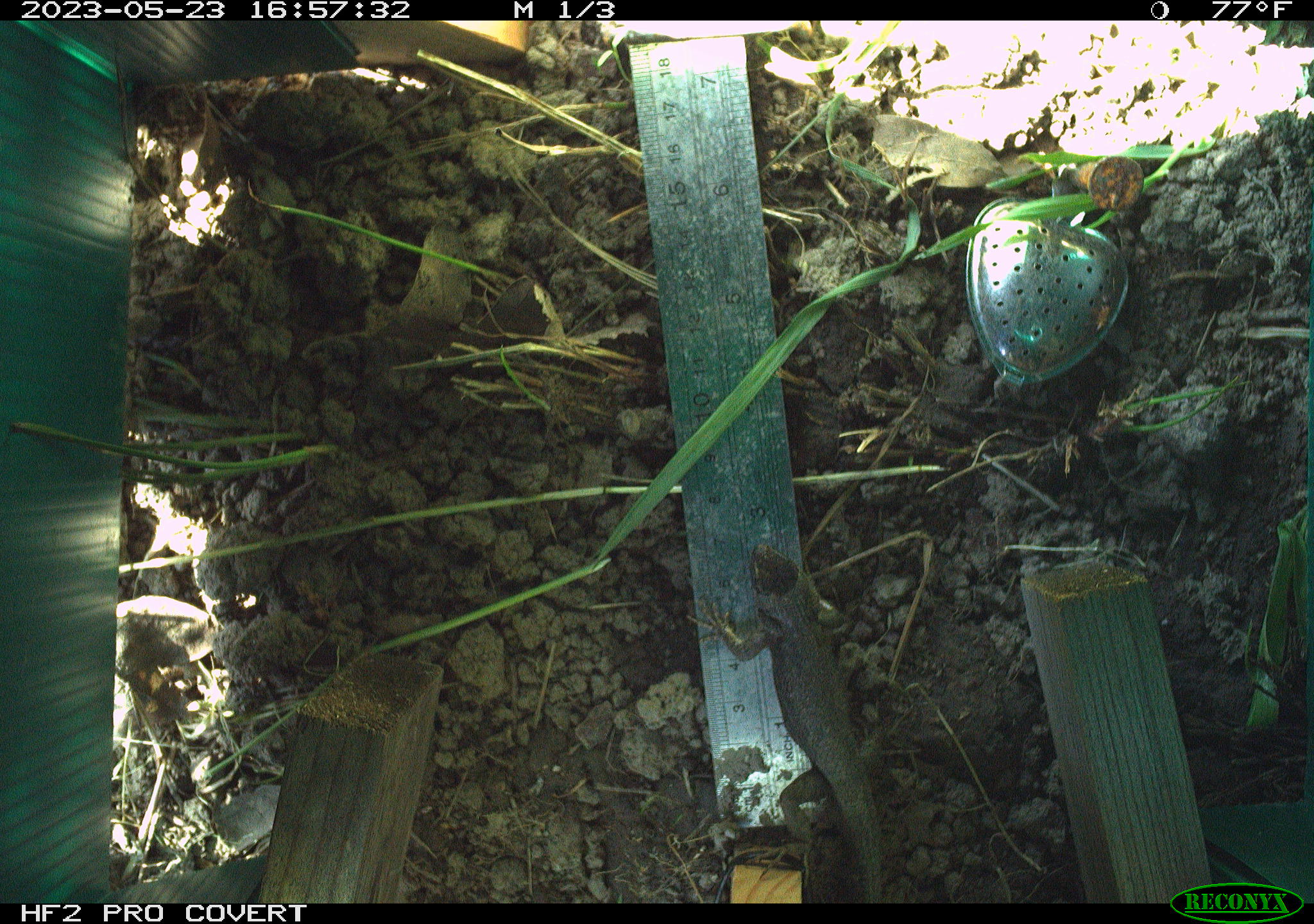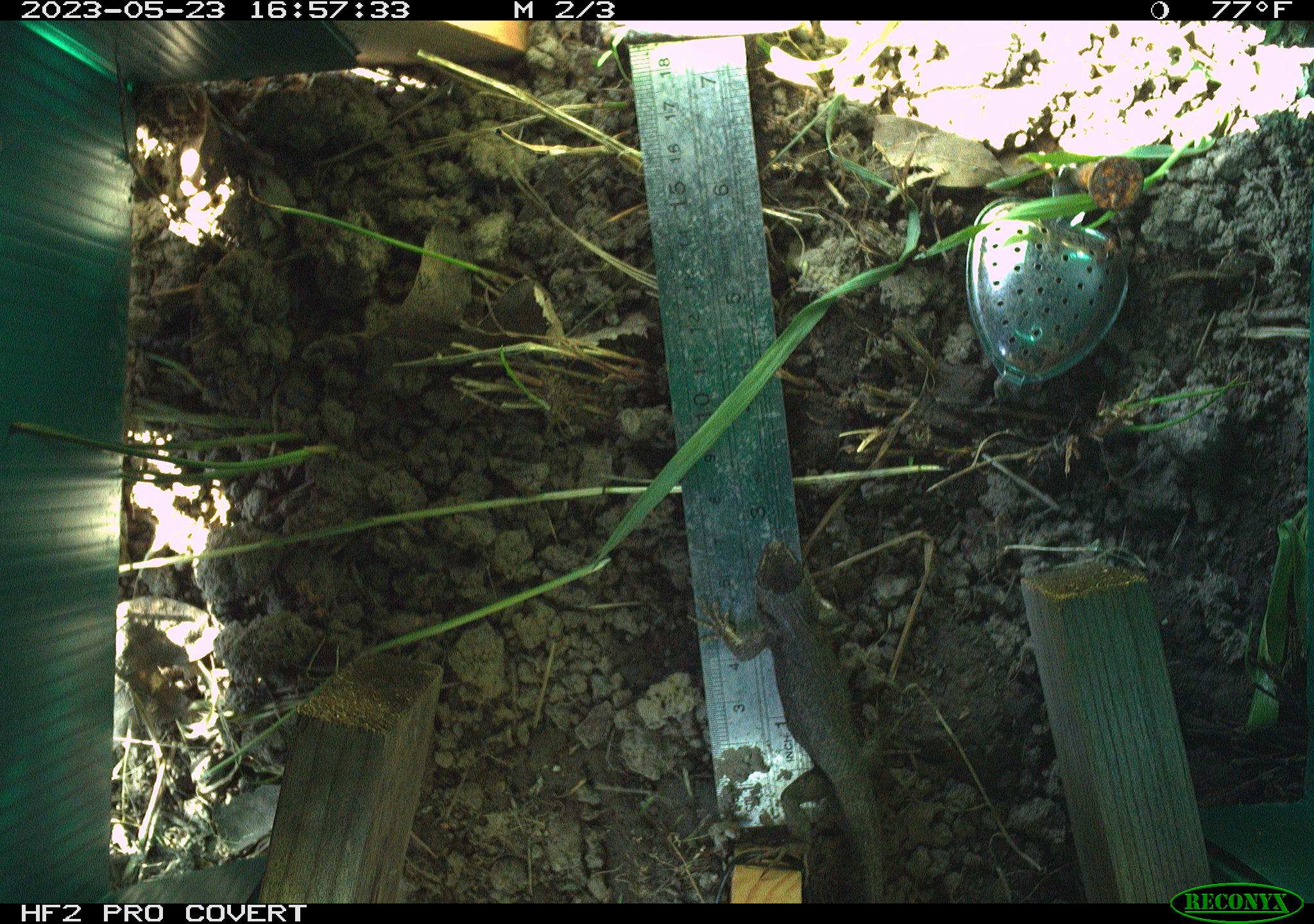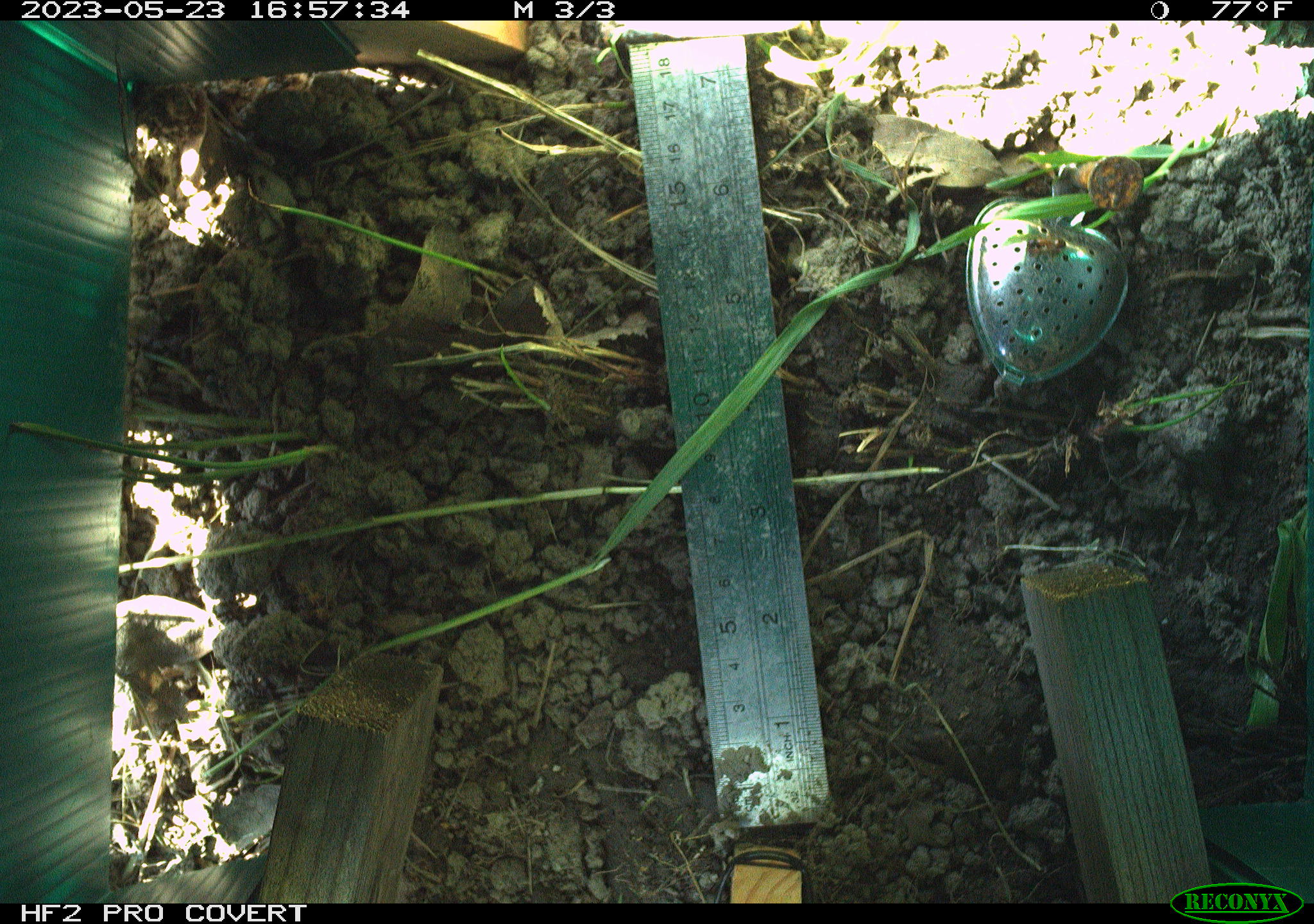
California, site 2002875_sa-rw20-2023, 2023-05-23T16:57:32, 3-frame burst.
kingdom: Animalia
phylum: Chordata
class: Reptilia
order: Squamata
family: Phrynosomatidae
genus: Sceloporus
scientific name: Sceloporus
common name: spiny lizards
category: sceloporus species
Sceloporus species (spiny lizards) (Sceloporus).